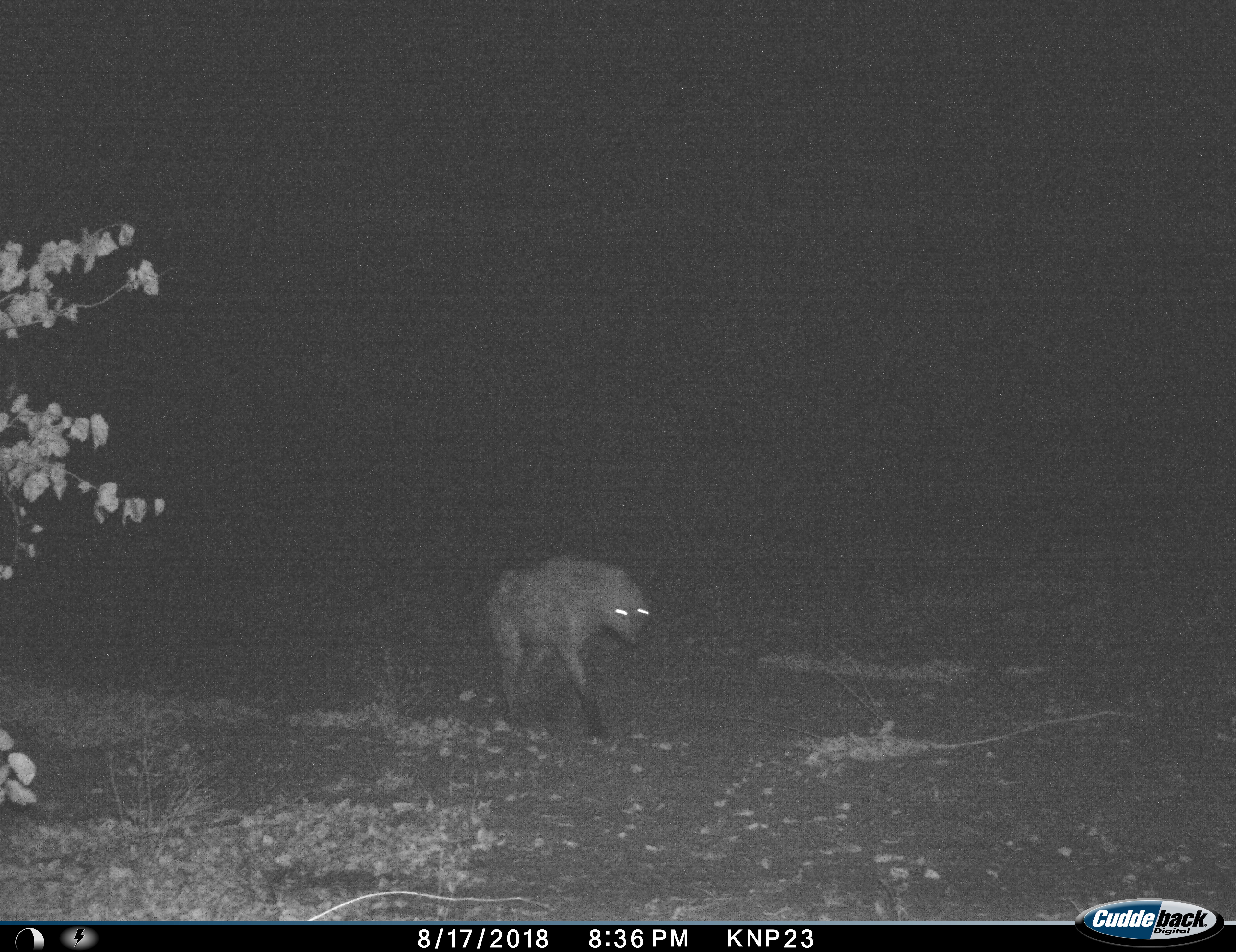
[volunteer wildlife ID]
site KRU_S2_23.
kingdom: Animalia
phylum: Chordata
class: Mammalia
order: Carnivora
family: Hyaenidae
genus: Crocuta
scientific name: Crocuta crocuta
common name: spotted hyena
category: hyenaspotted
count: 1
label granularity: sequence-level